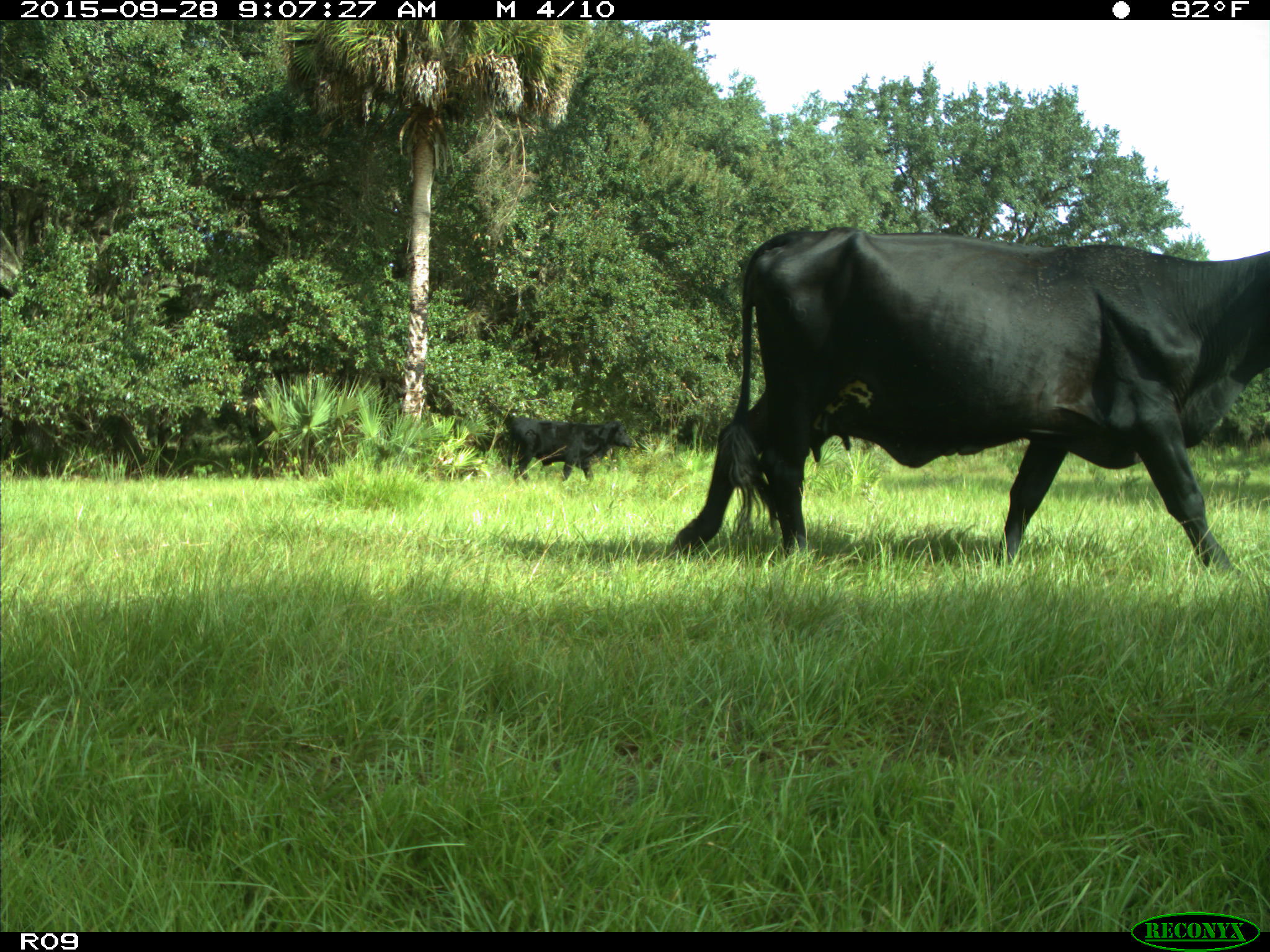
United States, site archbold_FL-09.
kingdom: Animalia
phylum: Chordata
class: Mammalia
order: Artiodactyla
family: Bovidae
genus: Bos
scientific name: Bos taurus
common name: domestic cow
Bos taurus (domestic cow).